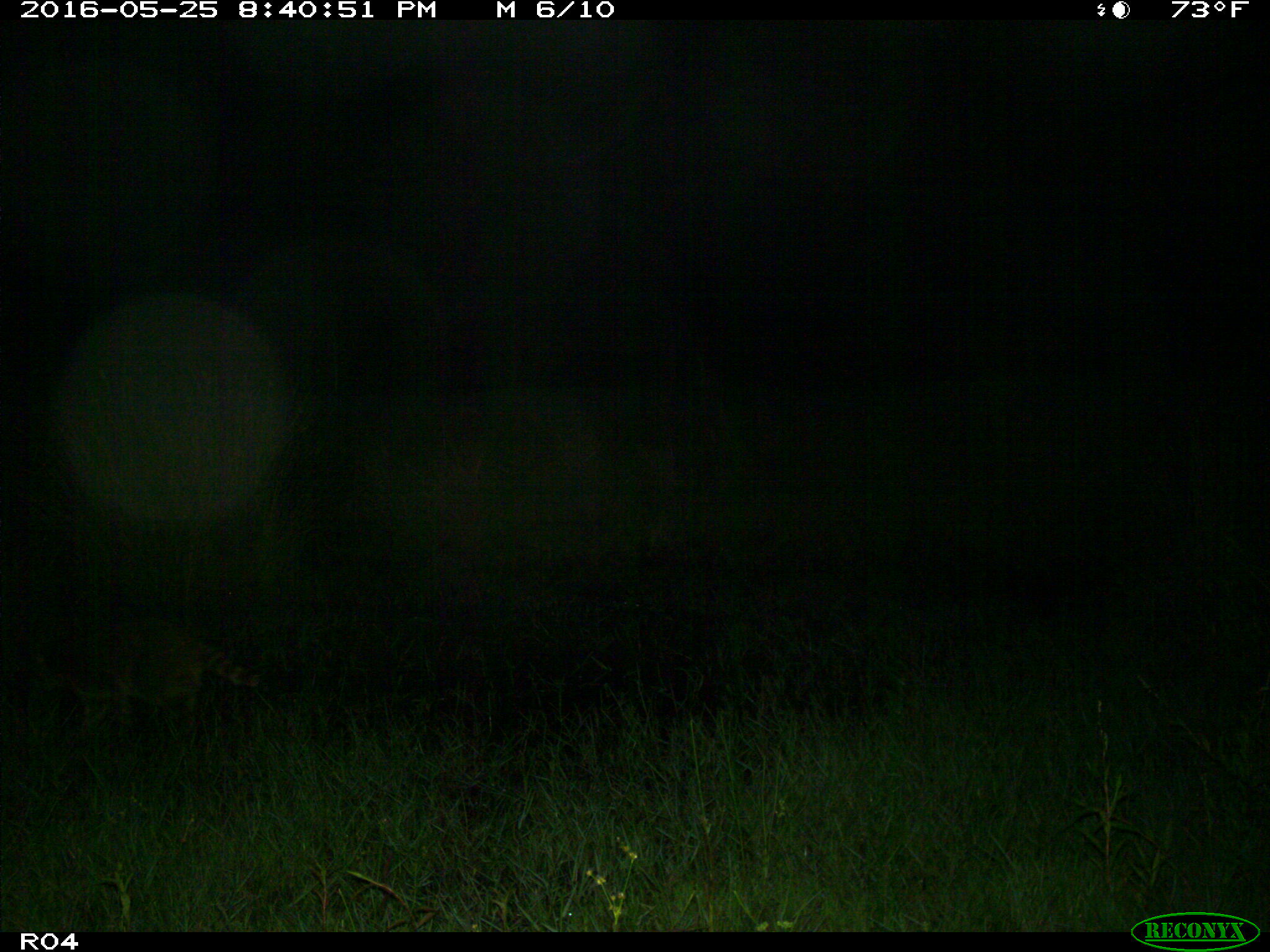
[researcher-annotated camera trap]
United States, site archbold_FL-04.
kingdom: Animalia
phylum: Chordata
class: Mammalia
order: Carnivora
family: Procyonidae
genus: Procyon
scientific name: Procyon lotor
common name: common raccoon